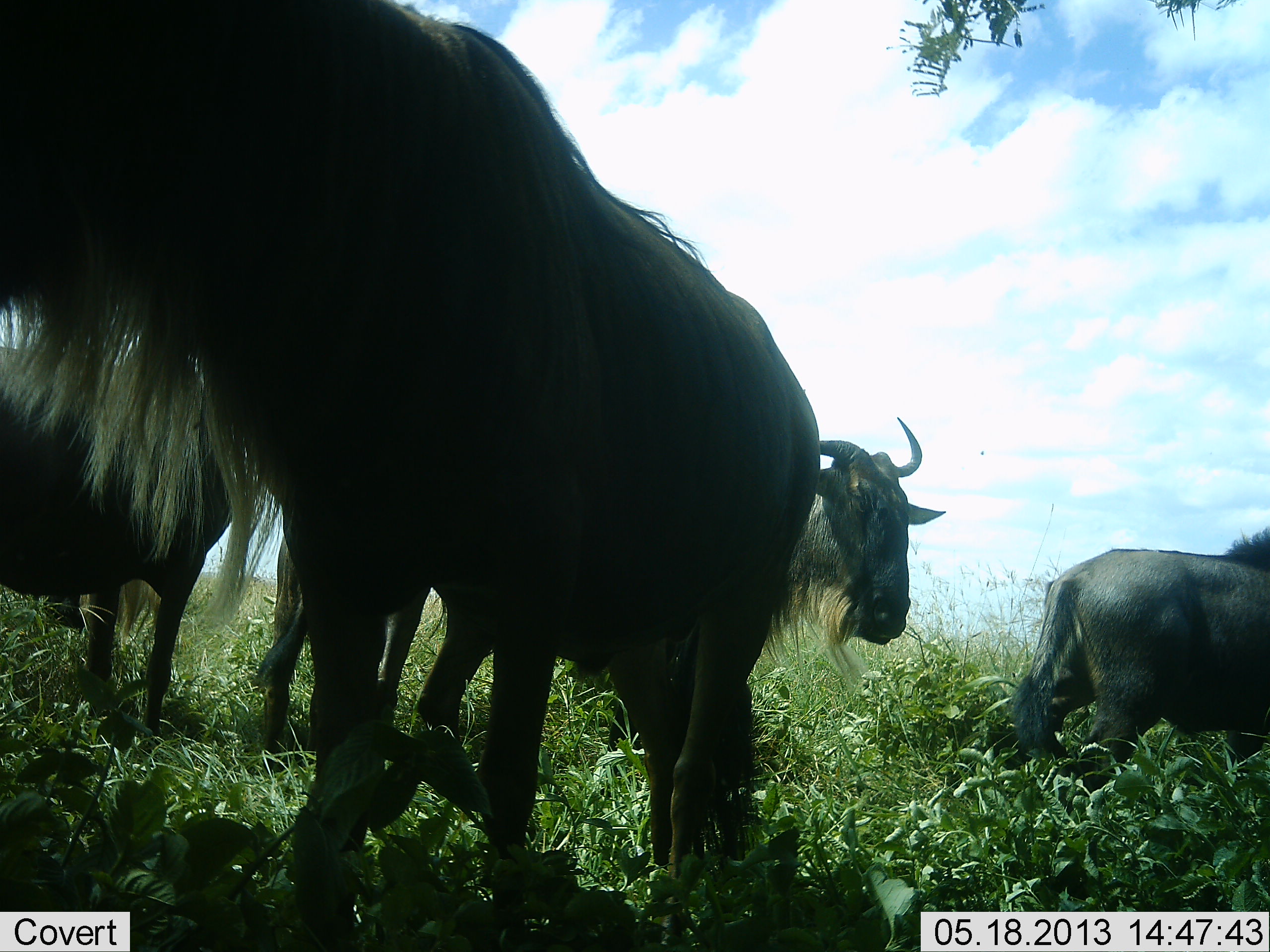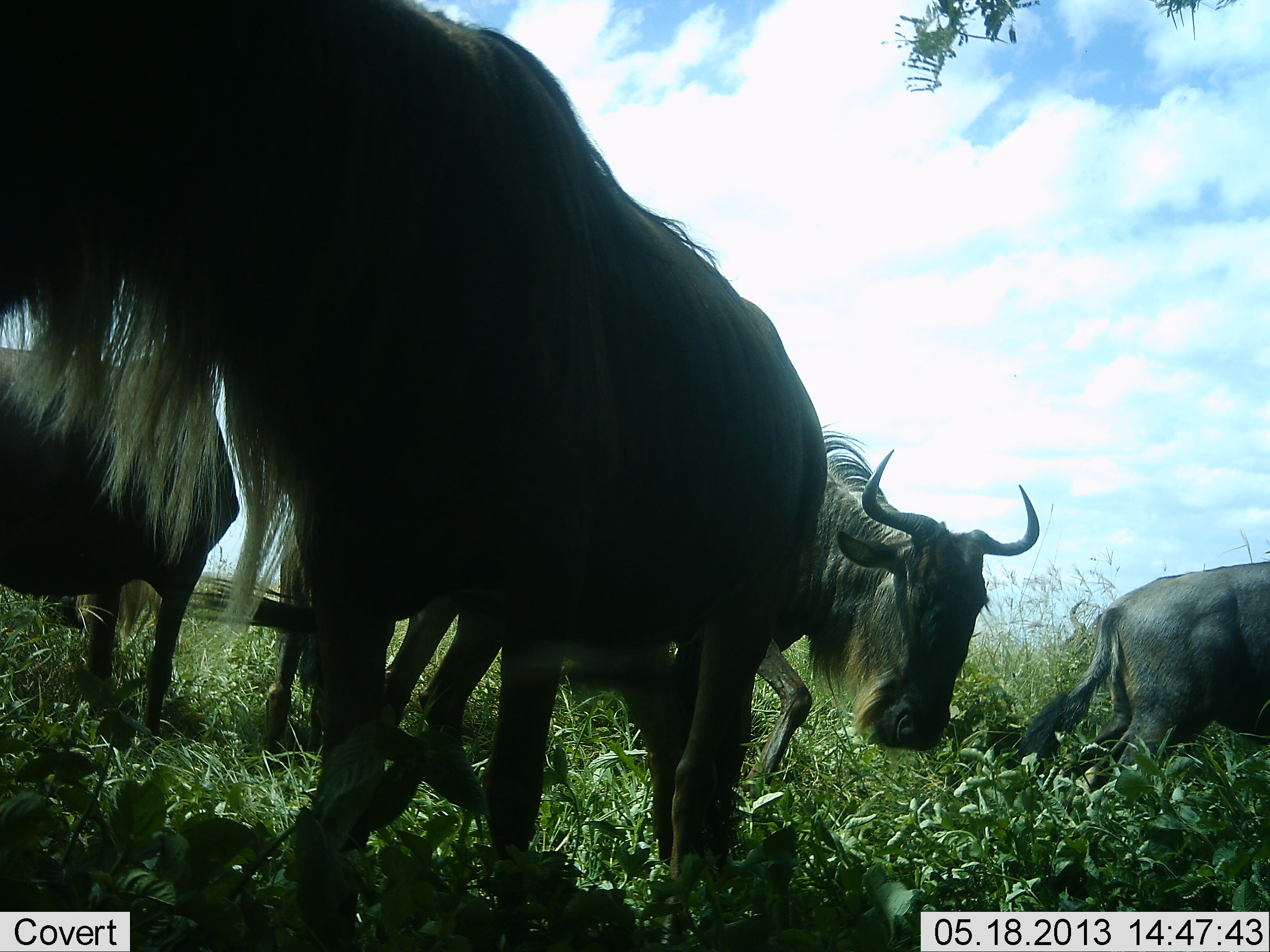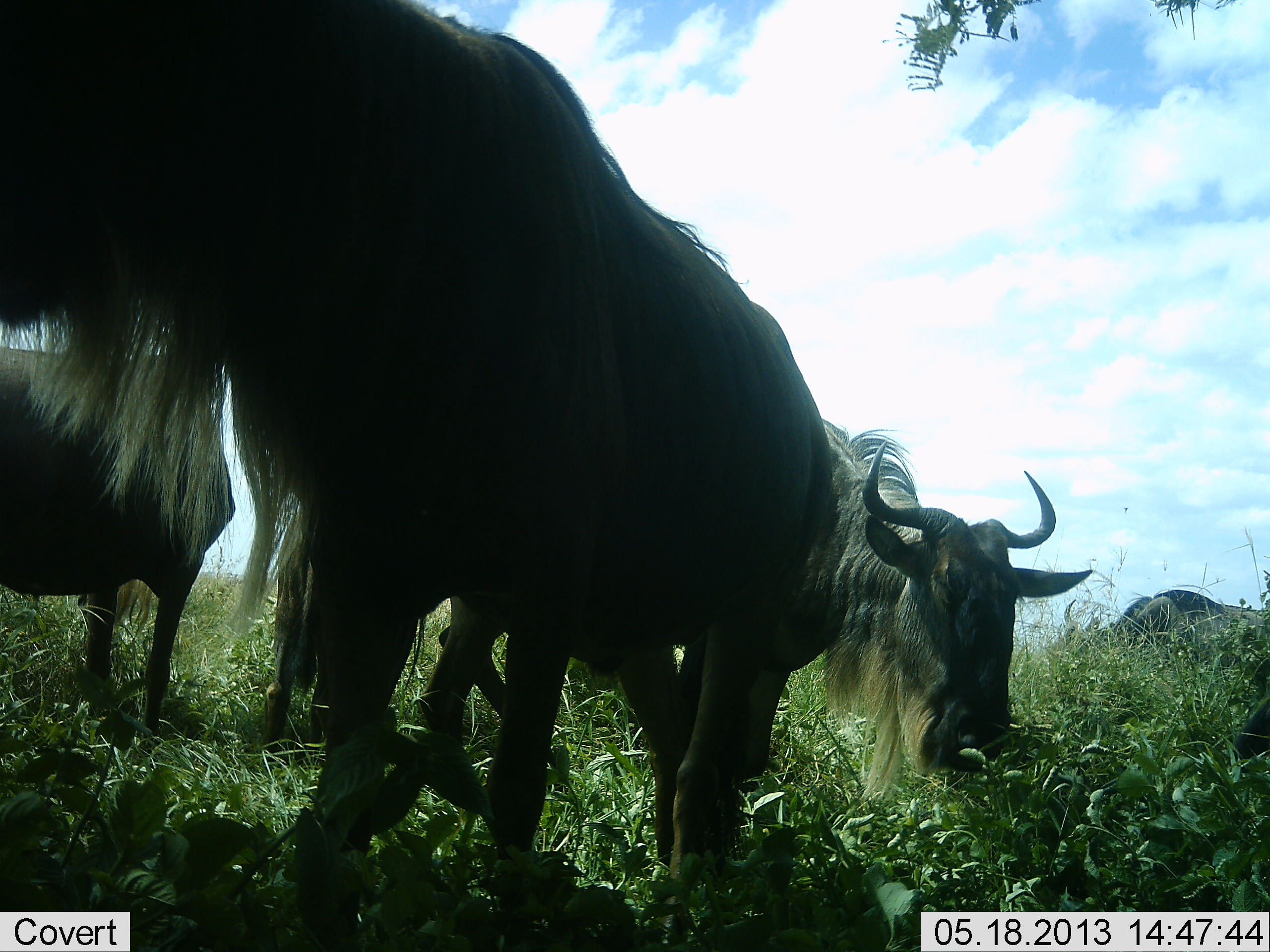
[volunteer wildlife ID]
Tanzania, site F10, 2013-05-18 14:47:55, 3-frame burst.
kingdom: Animalia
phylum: Chordata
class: Mammalia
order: Artiodactyla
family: Bovidae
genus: Connochaetes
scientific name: Connochaetes taurinus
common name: blue wildebeest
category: wildebeest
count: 6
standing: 90%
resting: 0%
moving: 90%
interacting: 10%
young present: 0%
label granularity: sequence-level